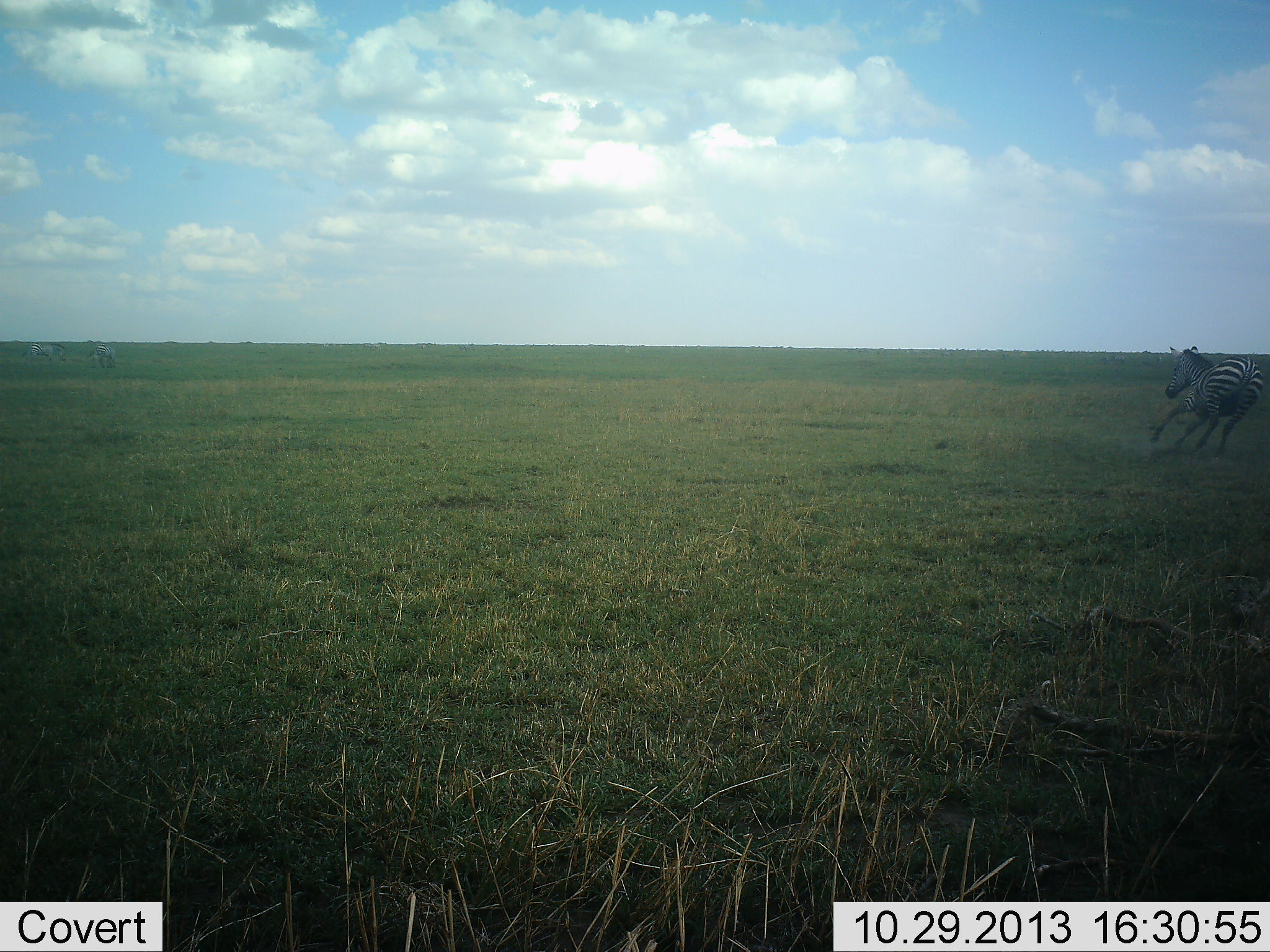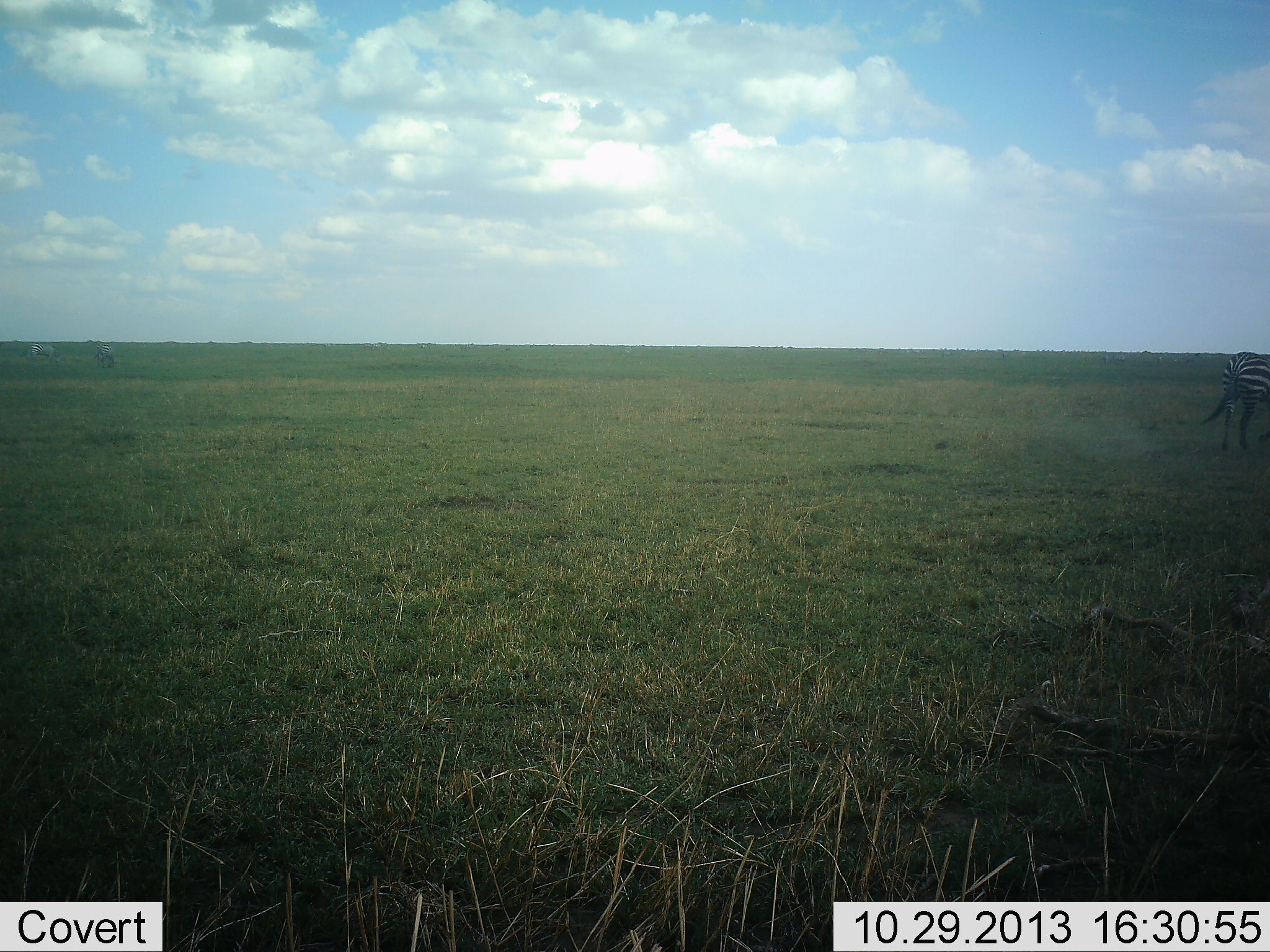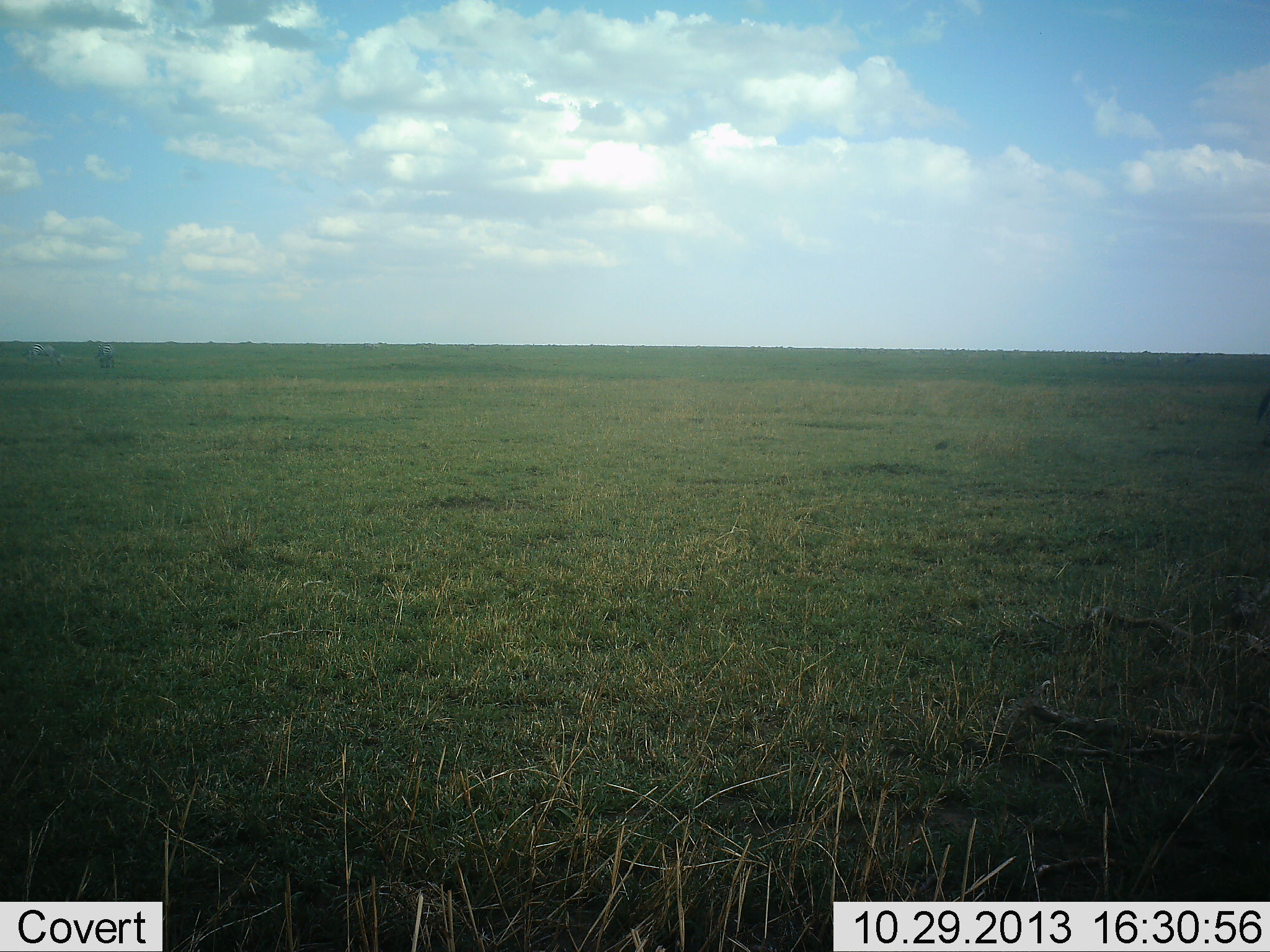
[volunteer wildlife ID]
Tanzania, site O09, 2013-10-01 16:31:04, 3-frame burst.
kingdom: Animalia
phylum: Chordata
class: Mammalia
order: Perissodactyla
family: Equidae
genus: Equus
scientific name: Equus quagga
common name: plains zebra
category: zebra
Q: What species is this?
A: Zebra (plains zebra) (Equus quagga).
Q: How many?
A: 1.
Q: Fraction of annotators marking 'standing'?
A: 28%.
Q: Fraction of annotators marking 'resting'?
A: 0%.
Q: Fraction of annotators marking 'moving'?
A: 79%.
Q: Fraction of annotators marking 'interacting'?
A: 3%.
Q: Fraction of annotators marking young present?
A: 0%.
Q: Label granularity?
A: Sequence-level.